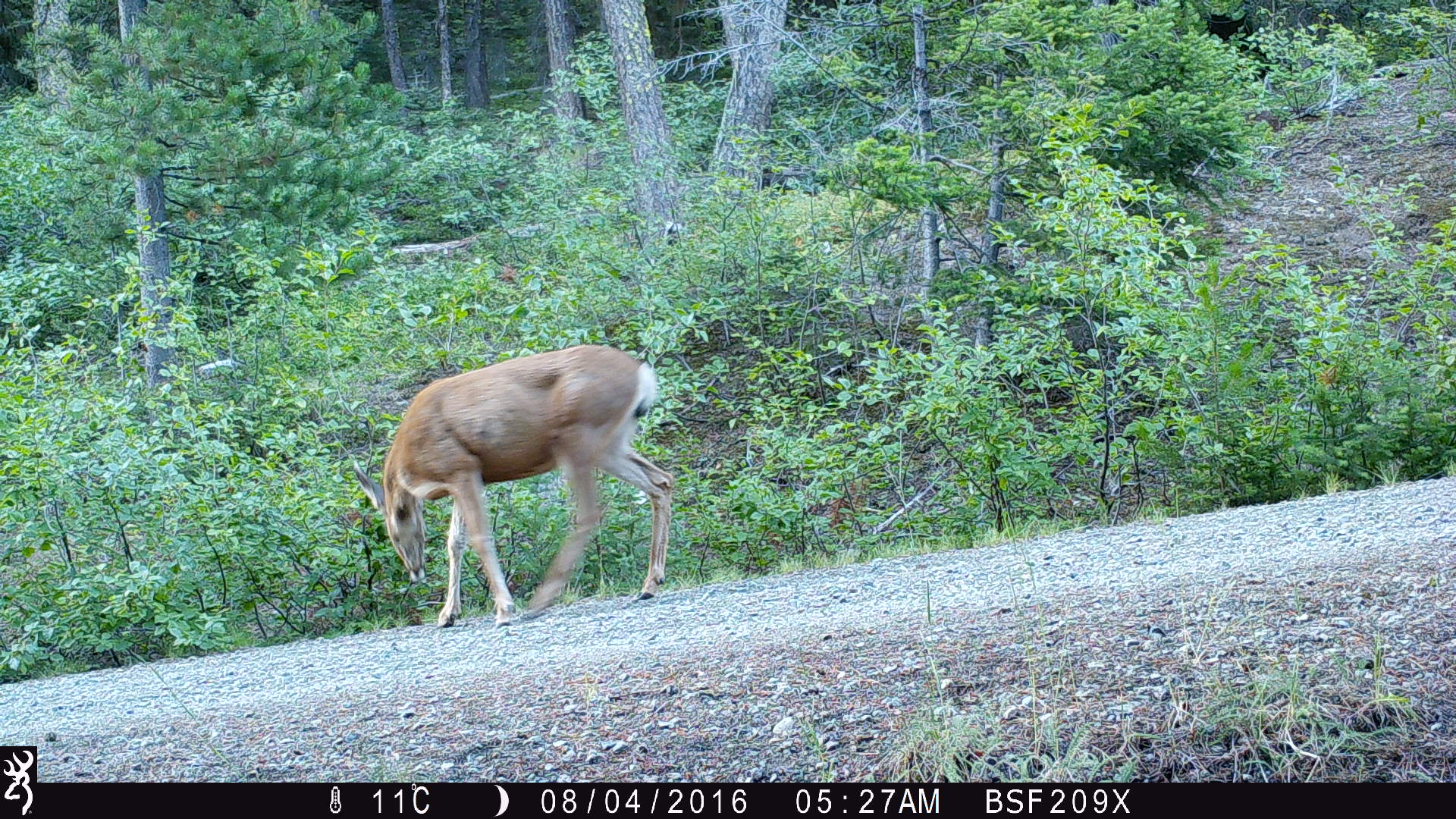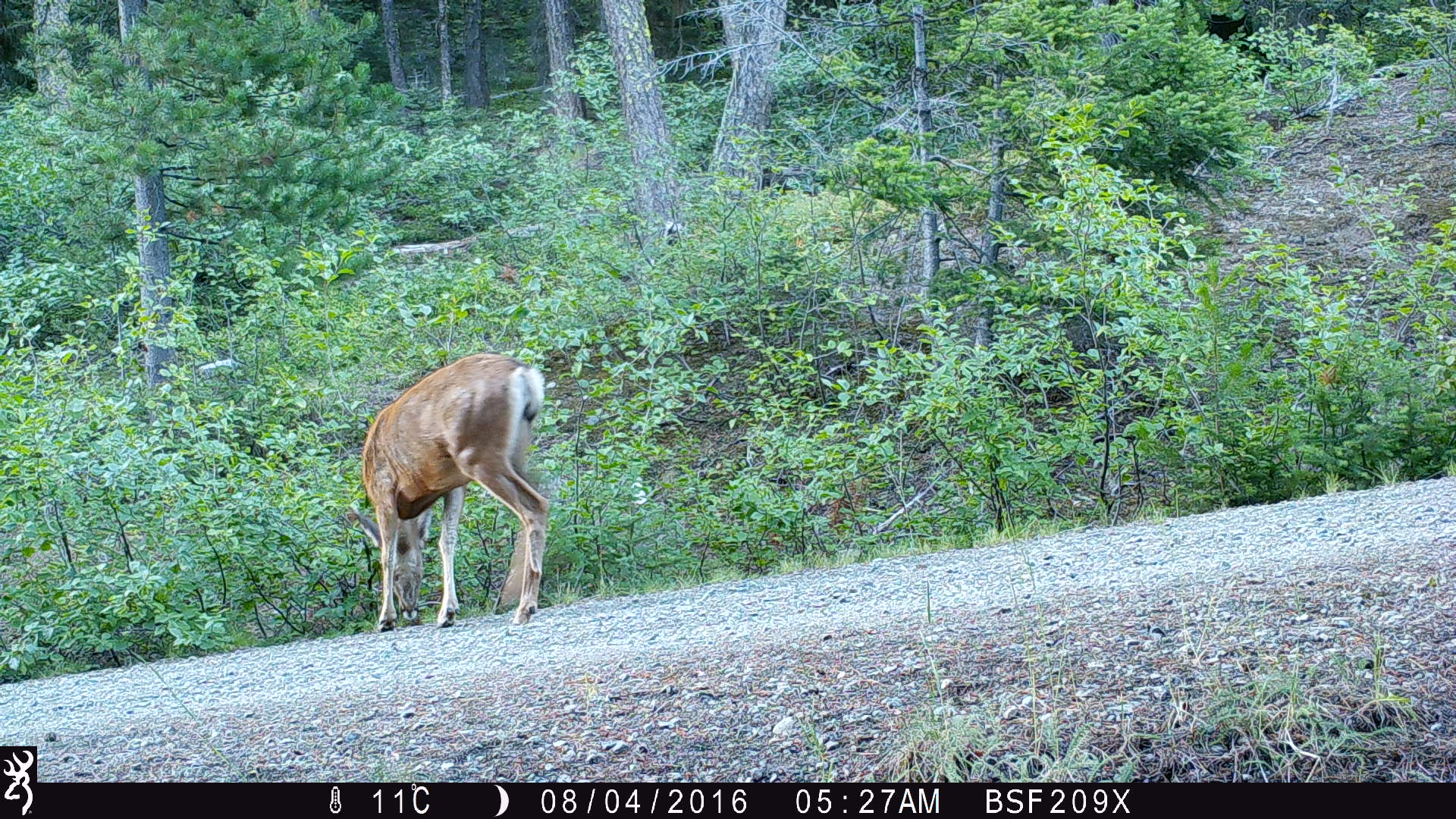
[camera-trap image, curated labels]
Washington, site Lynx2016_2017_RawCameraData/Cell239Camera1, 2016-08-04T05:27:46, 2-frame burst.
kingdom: Animalia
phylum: Chordata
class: Mammalia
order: Artiodactyla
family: Cervidae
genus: Odocoileus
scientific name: Odocoileus hemionus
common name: mule deer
Odocoileus hemionus (mule deer). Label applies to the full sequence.